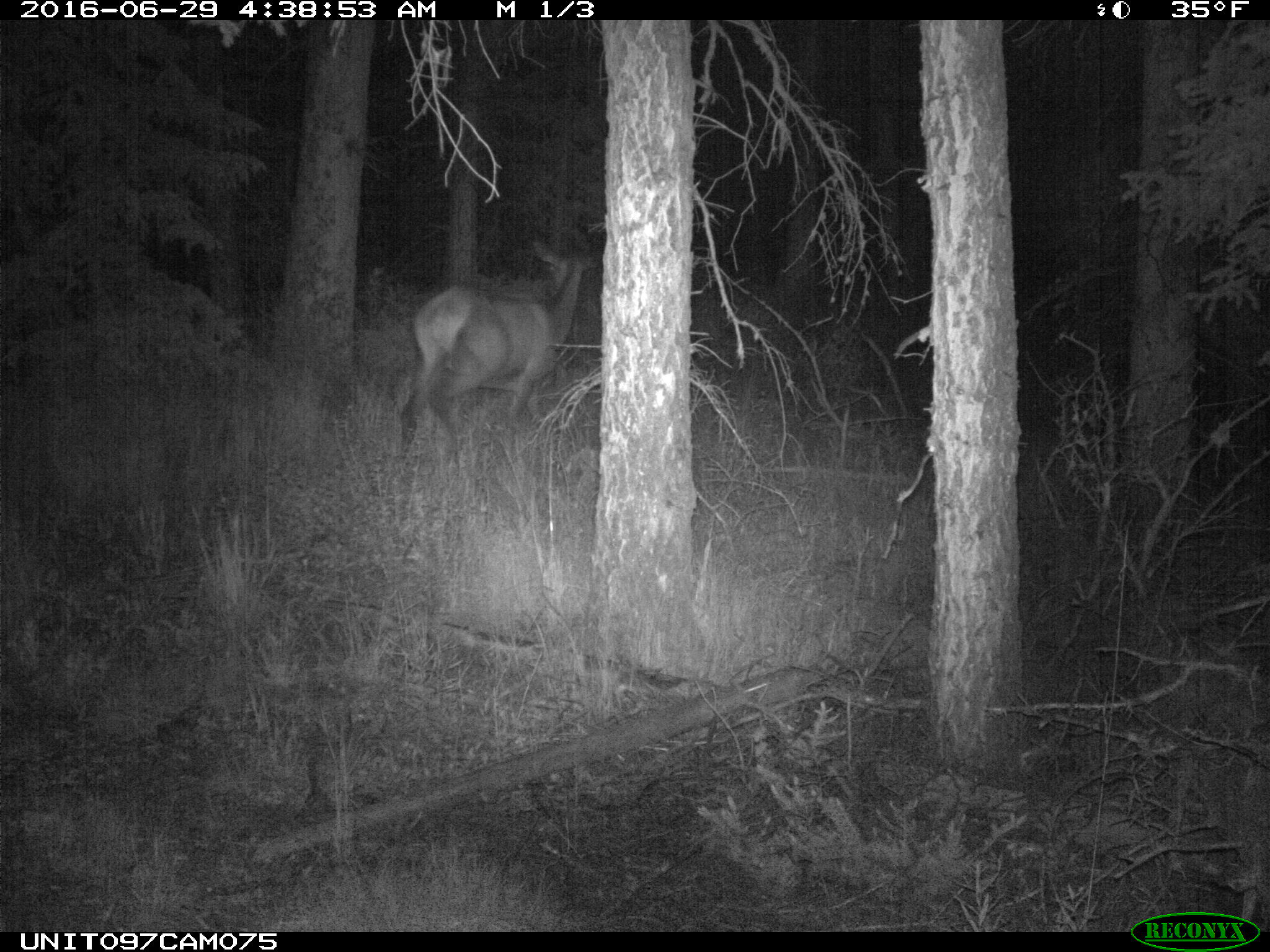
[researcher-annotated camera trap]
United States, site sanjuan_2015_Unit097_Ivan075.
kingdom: Animalia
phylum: Chordata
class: Mammalia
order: Artiodactyla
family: Cervidae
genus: Cervus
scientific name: Cervus elaphus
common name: red deer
Cervus elaphus (red deer).